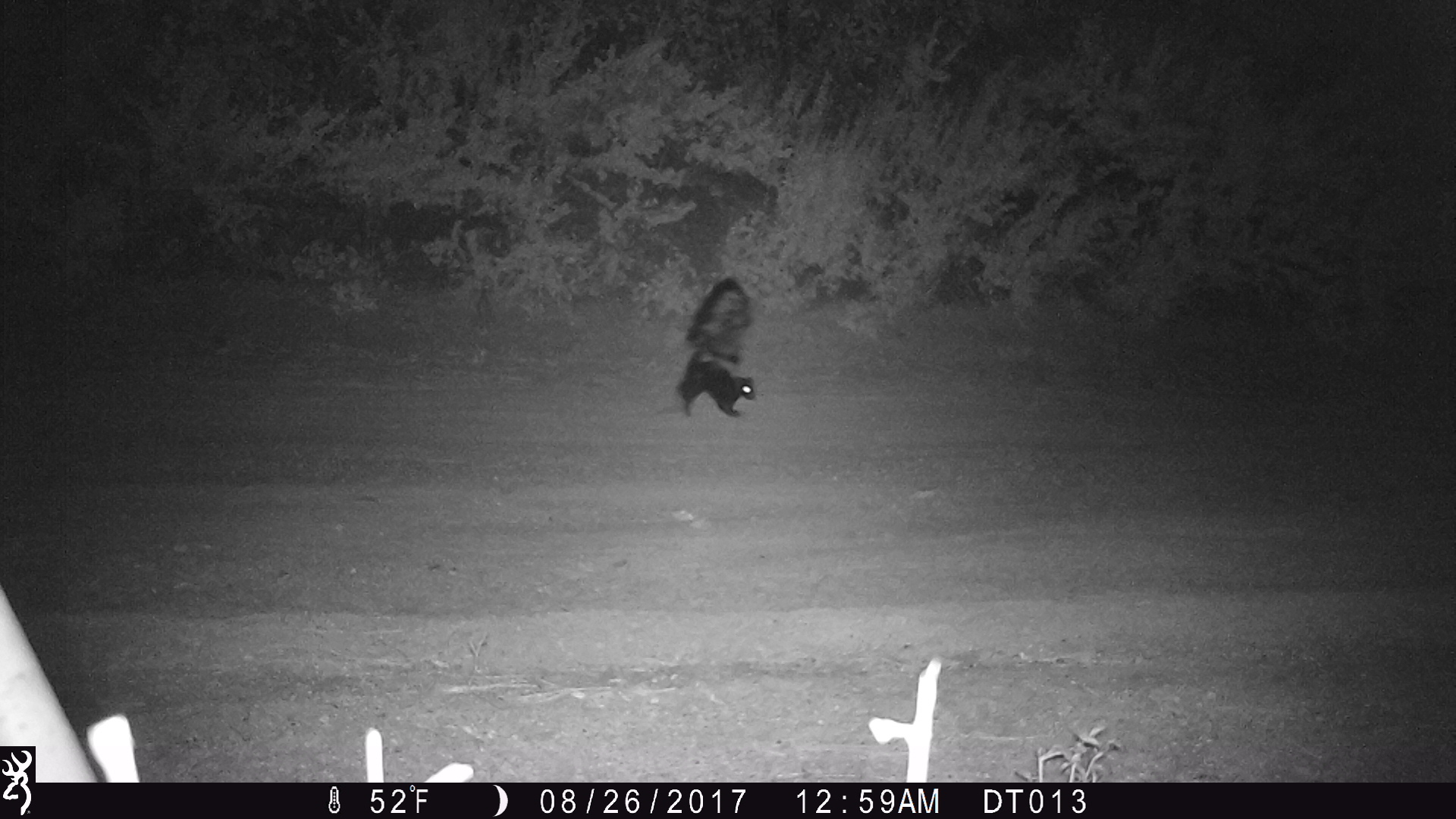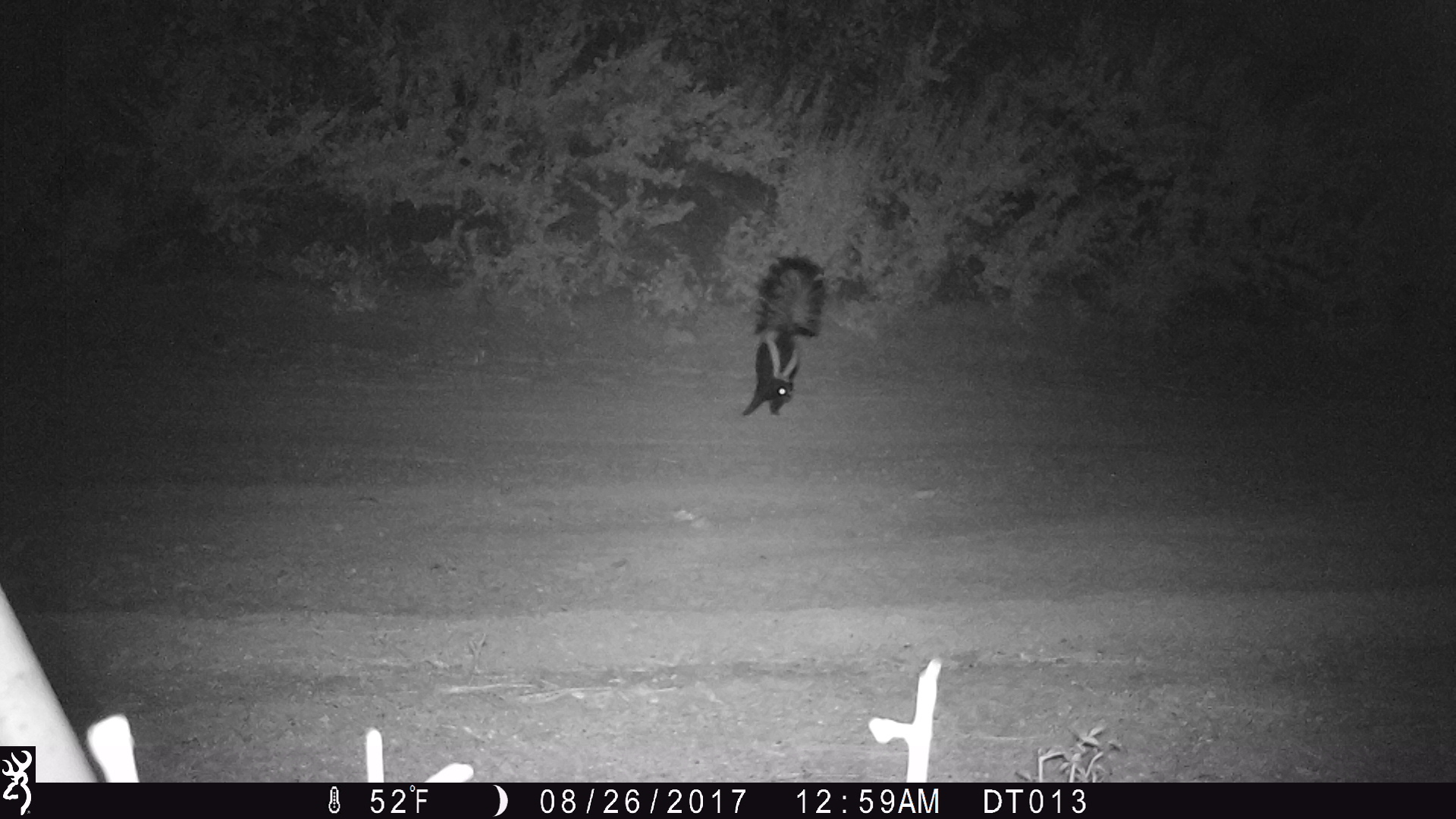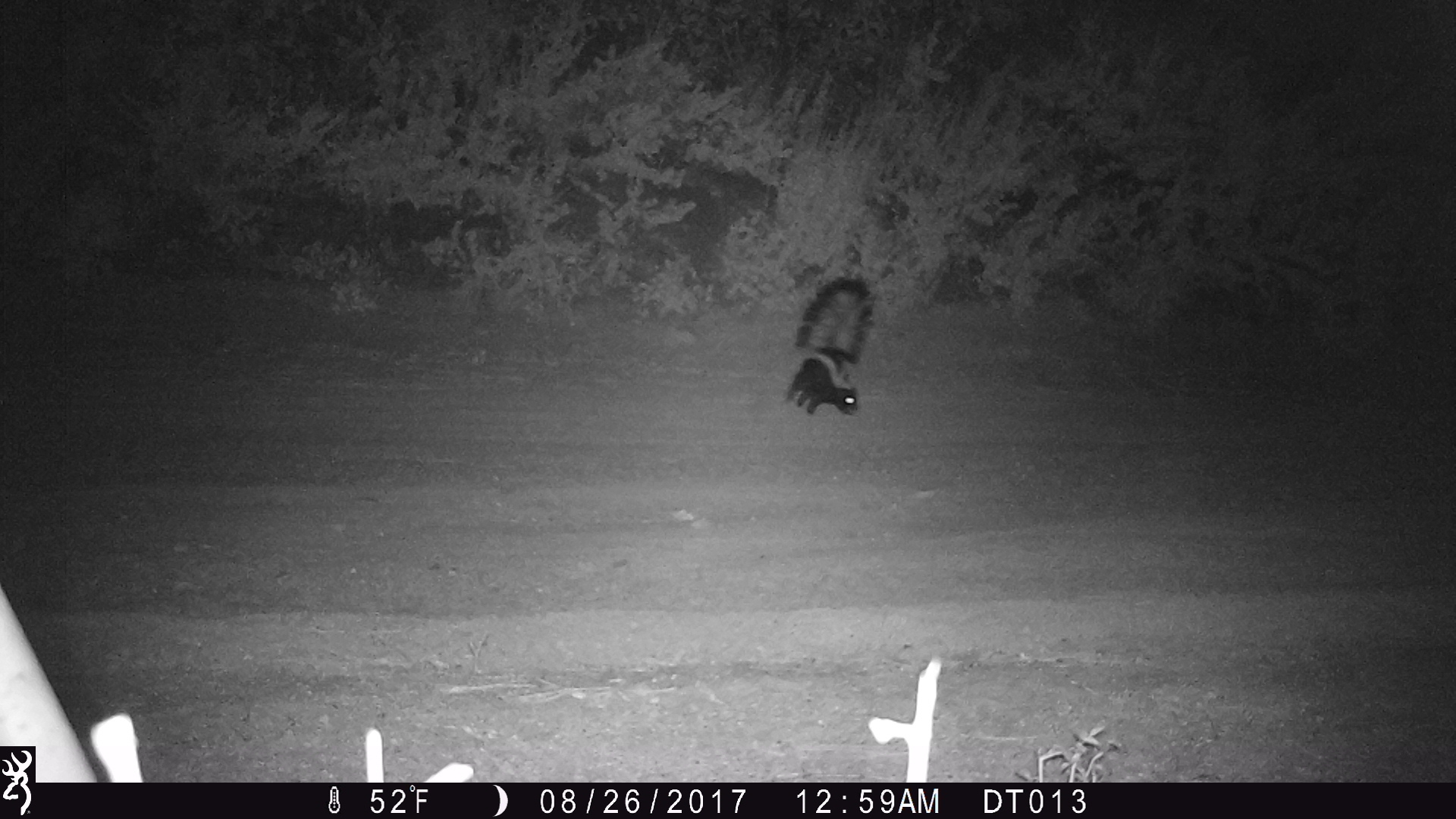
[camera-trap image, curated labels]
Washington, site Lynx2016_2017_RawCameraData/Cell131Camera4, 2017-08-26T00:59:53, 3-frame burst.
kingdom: Animalia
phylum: Chordata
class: Mammalia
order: Carnivora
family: Mephitidae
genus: Mephitis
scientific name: Mephitis mephitis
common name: striped skunk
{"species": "Mephitis mephitis (striped skunk)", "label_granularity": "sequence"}